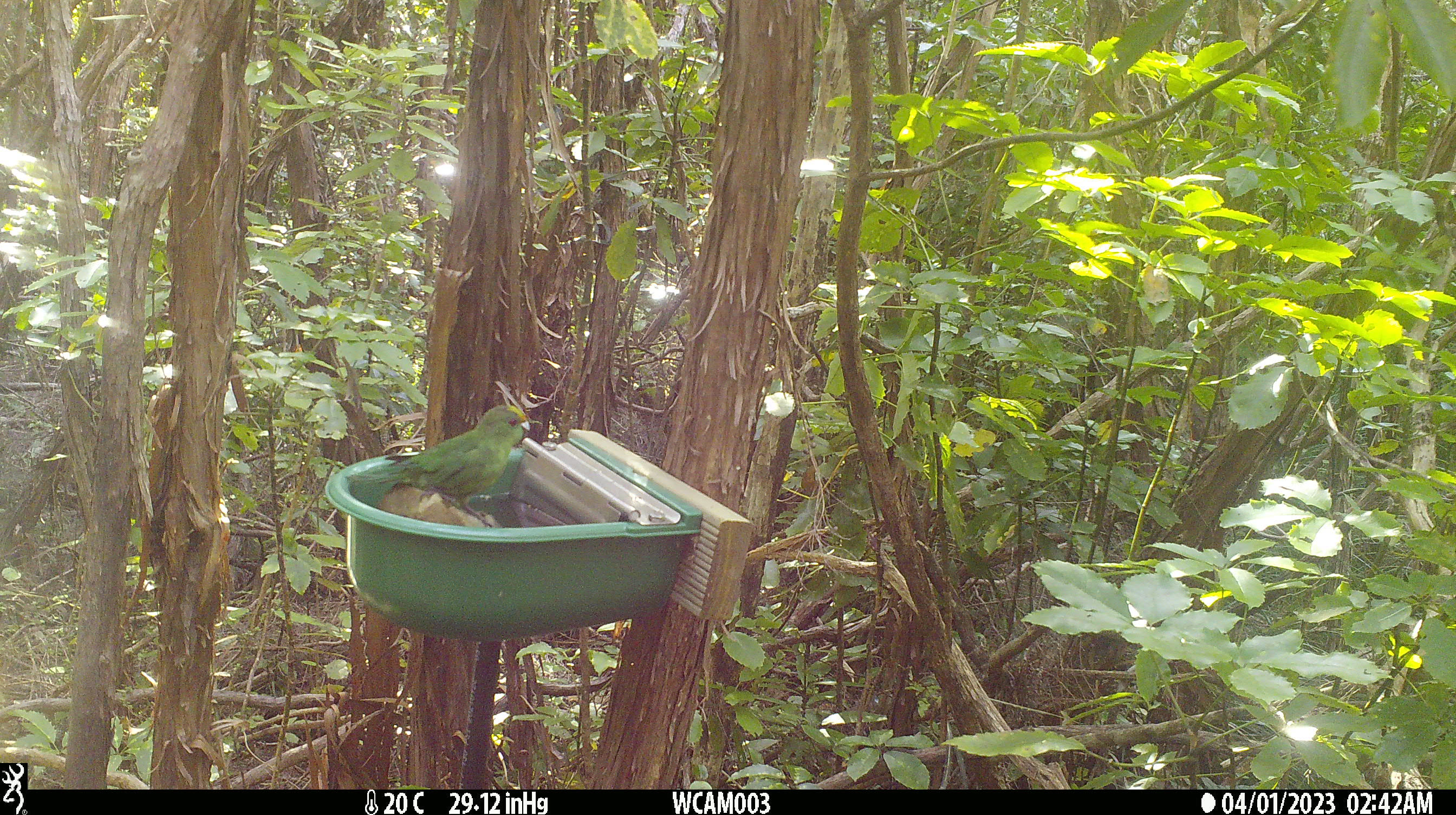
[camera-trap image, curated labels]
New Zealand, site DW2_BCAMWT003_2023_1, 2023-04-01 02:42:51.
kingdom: Animalia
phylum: Chordata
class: Aves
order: Psittaciformes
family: Psittaculidae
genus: Cyanoramphus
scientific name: Cyanoramphus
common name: parakeet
Parakeet (Cyanoramphus).